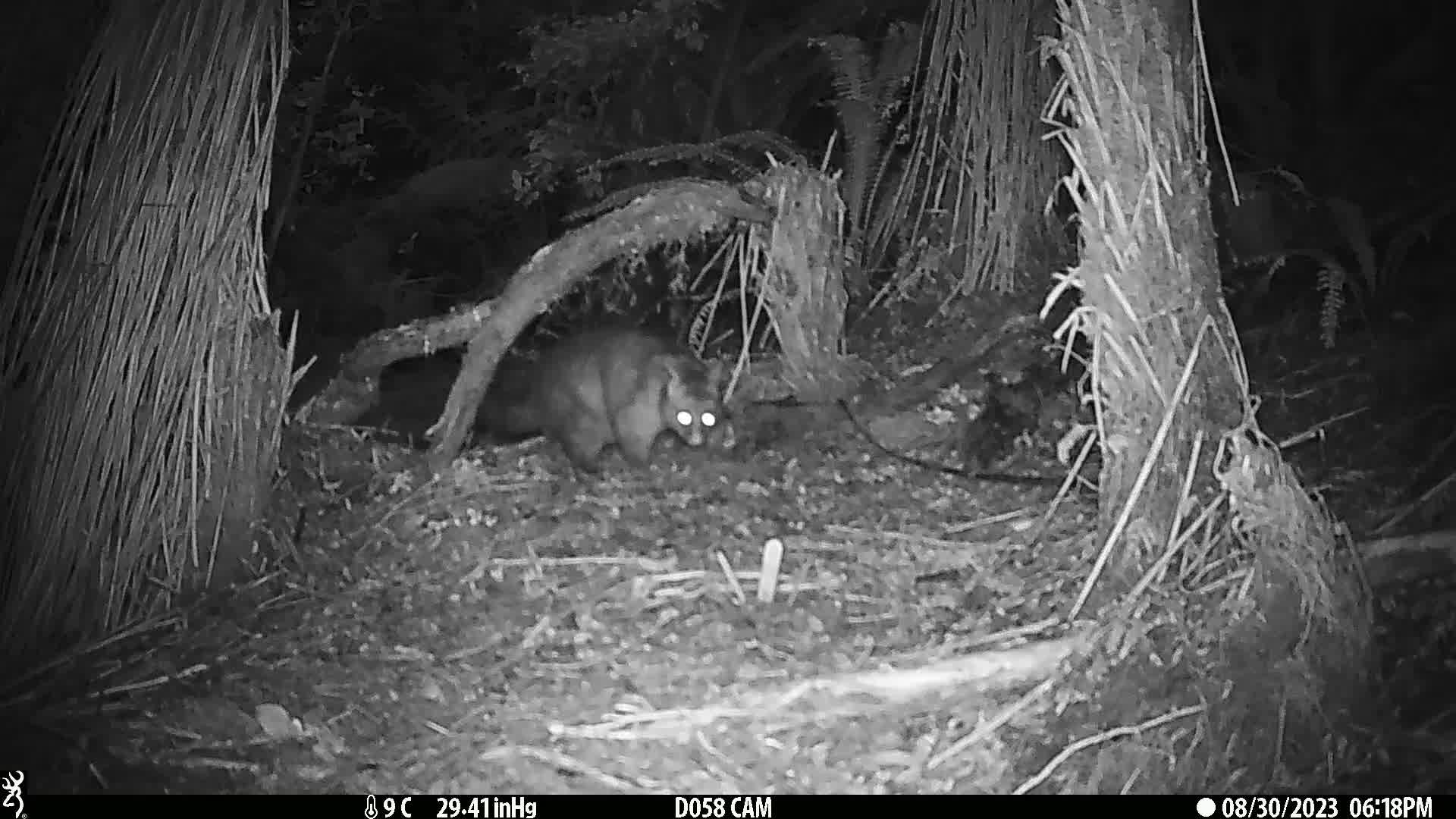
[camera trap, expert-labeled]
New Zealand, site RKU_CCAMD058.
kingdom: Animalia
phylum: Chordata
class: Mammalia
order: Diprotodontia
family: Phalangeridae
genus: Trichosurus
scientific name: Trichosurus vulpecula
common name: common brushtail possum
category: possum